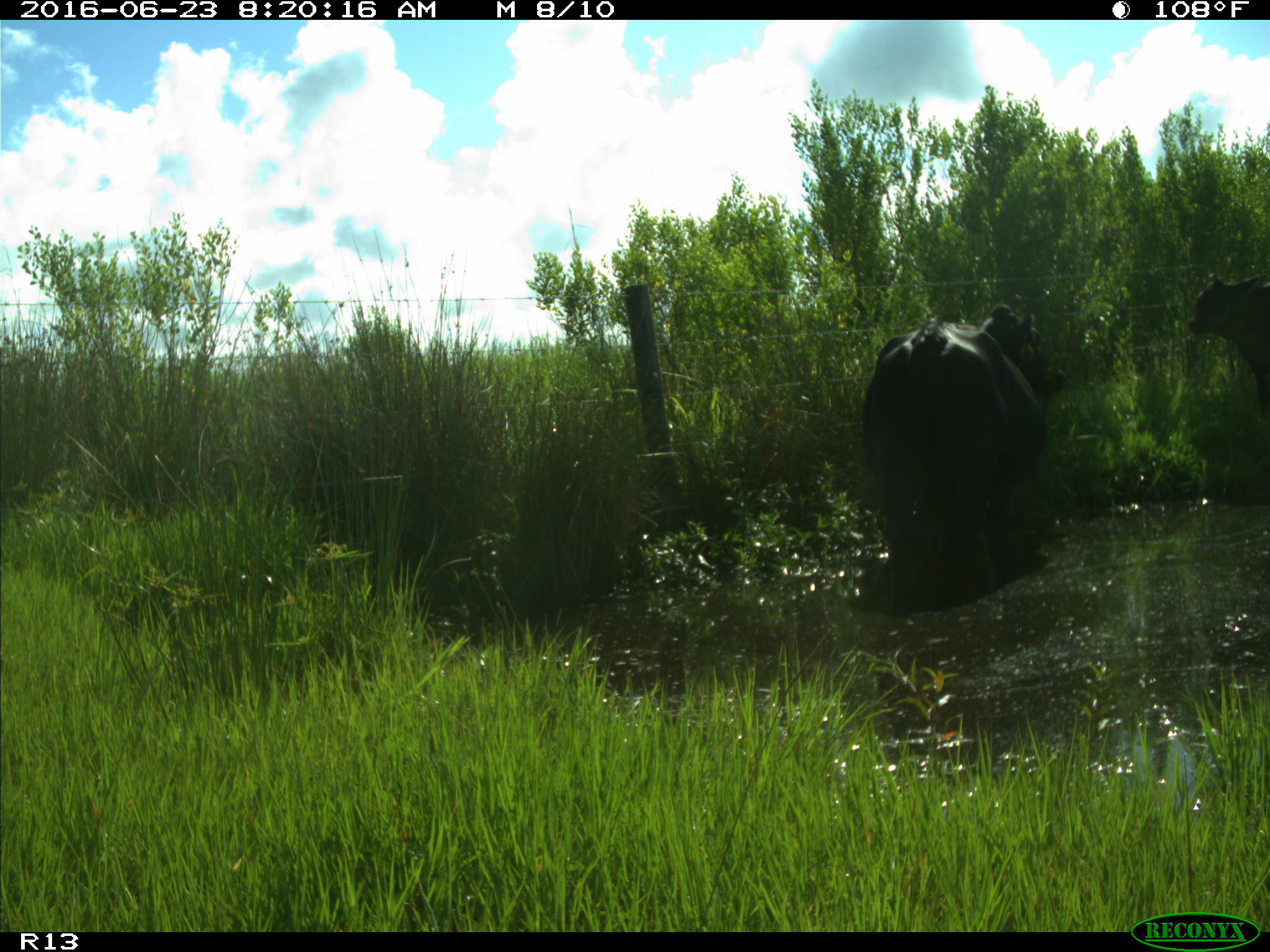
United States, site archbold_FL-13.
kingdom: Animalia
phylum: Chordata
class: Mammalia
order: Artiodactyla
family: Bovidae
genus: Bos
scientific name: Bos taurus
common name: domestic cow